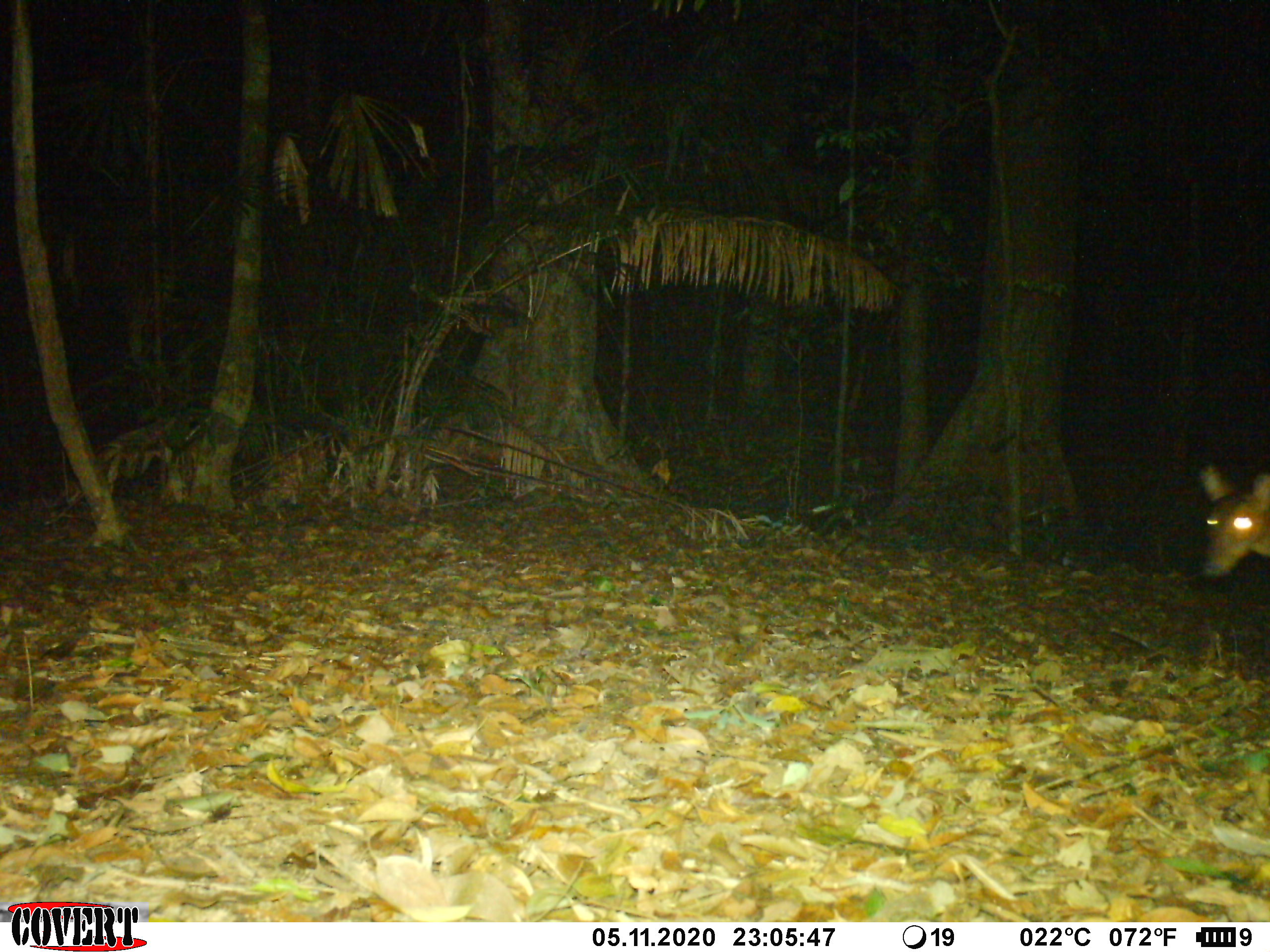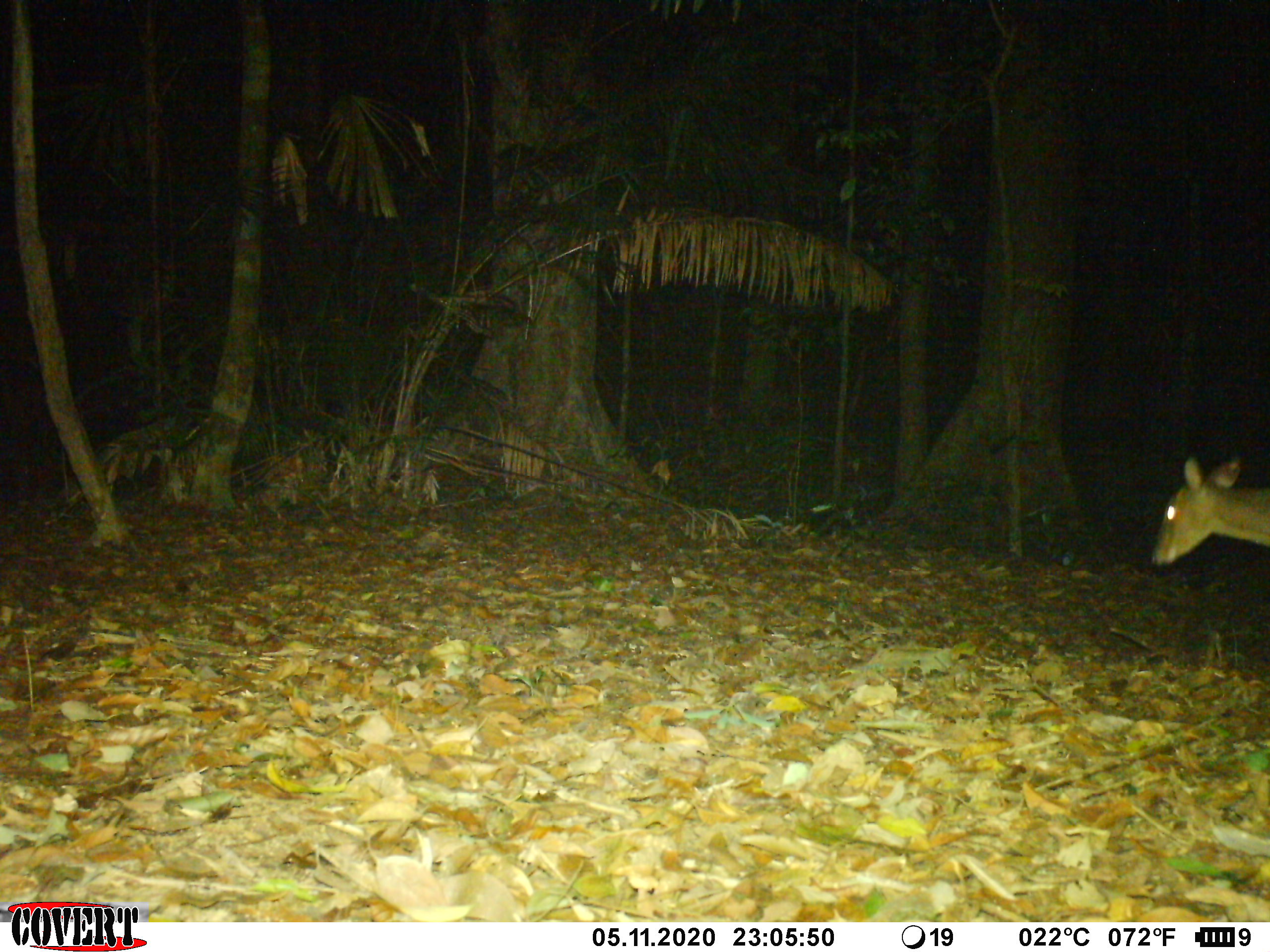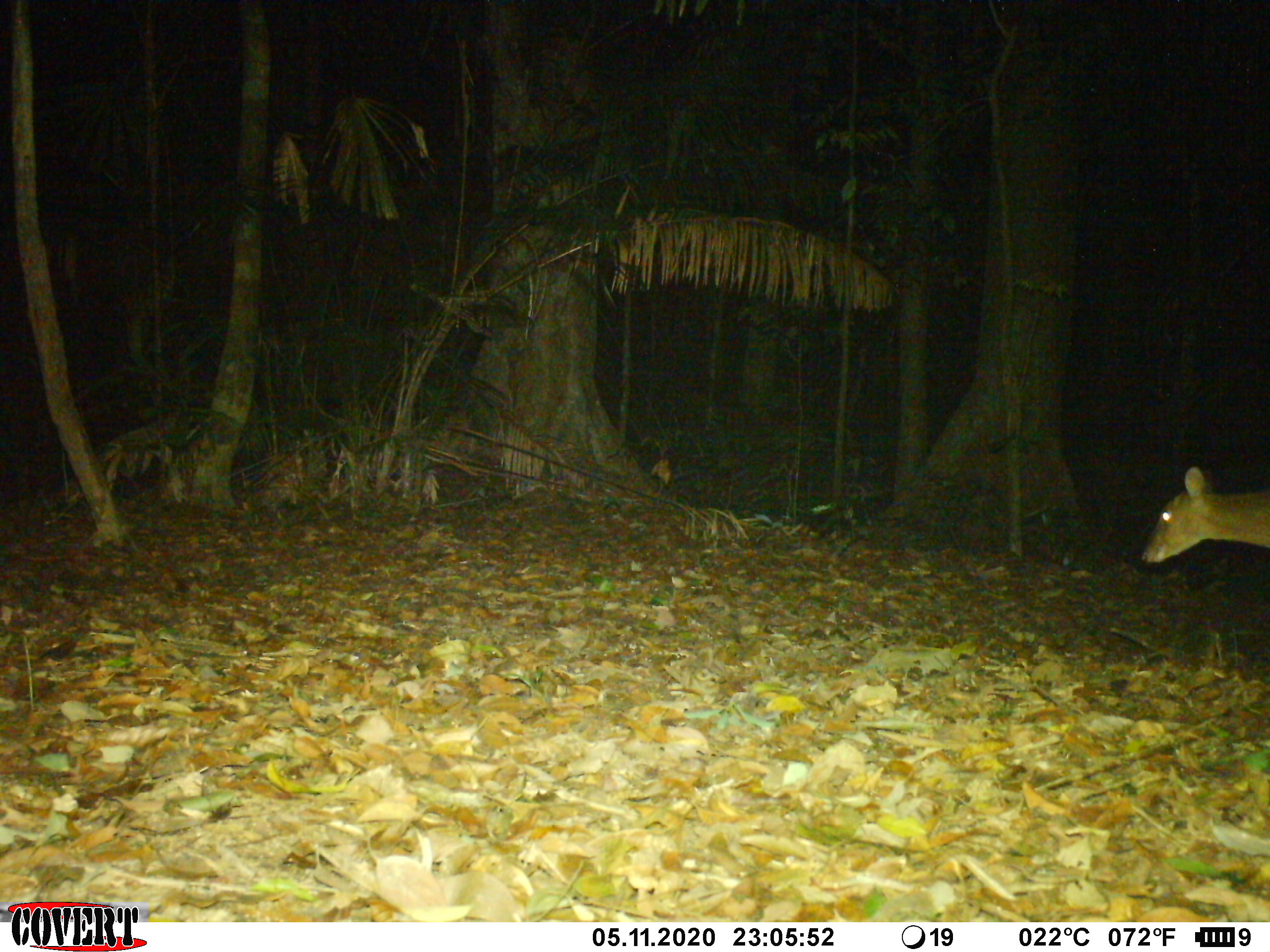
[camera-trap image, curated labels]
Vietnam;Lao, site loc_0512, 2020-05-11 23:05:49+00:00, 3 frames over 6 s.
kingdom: Animalia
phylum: Chordata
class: Mammalia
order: Artiodactyla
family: Cervidae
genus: Muntiacus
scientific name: Muntiacus vuquangensis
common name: large-antlered muntjac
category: large antlered muntjac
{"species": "large antlered muntjac (large-antlered muntjac) (Muntiacus vuquangensis)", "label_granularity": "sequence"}